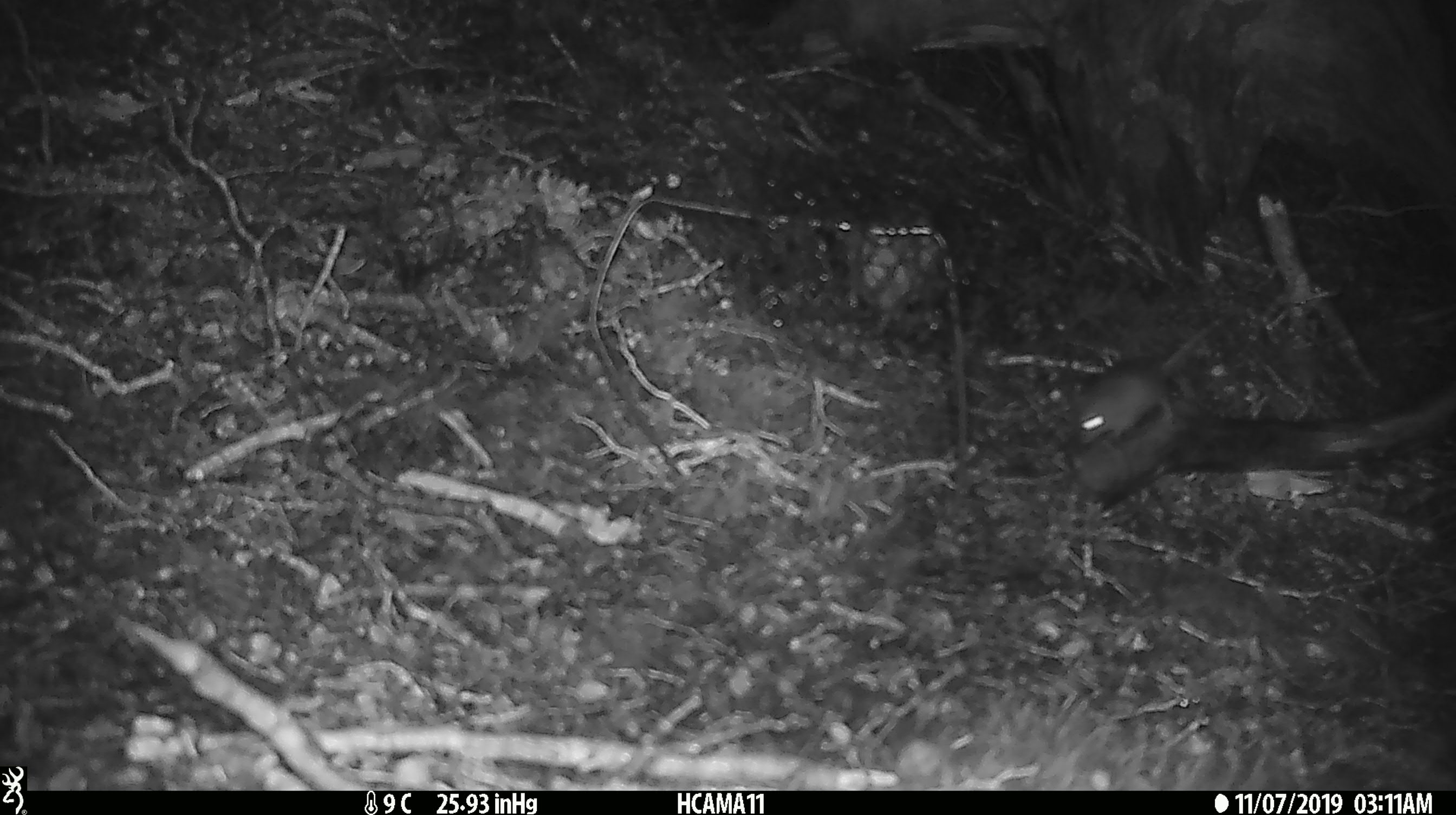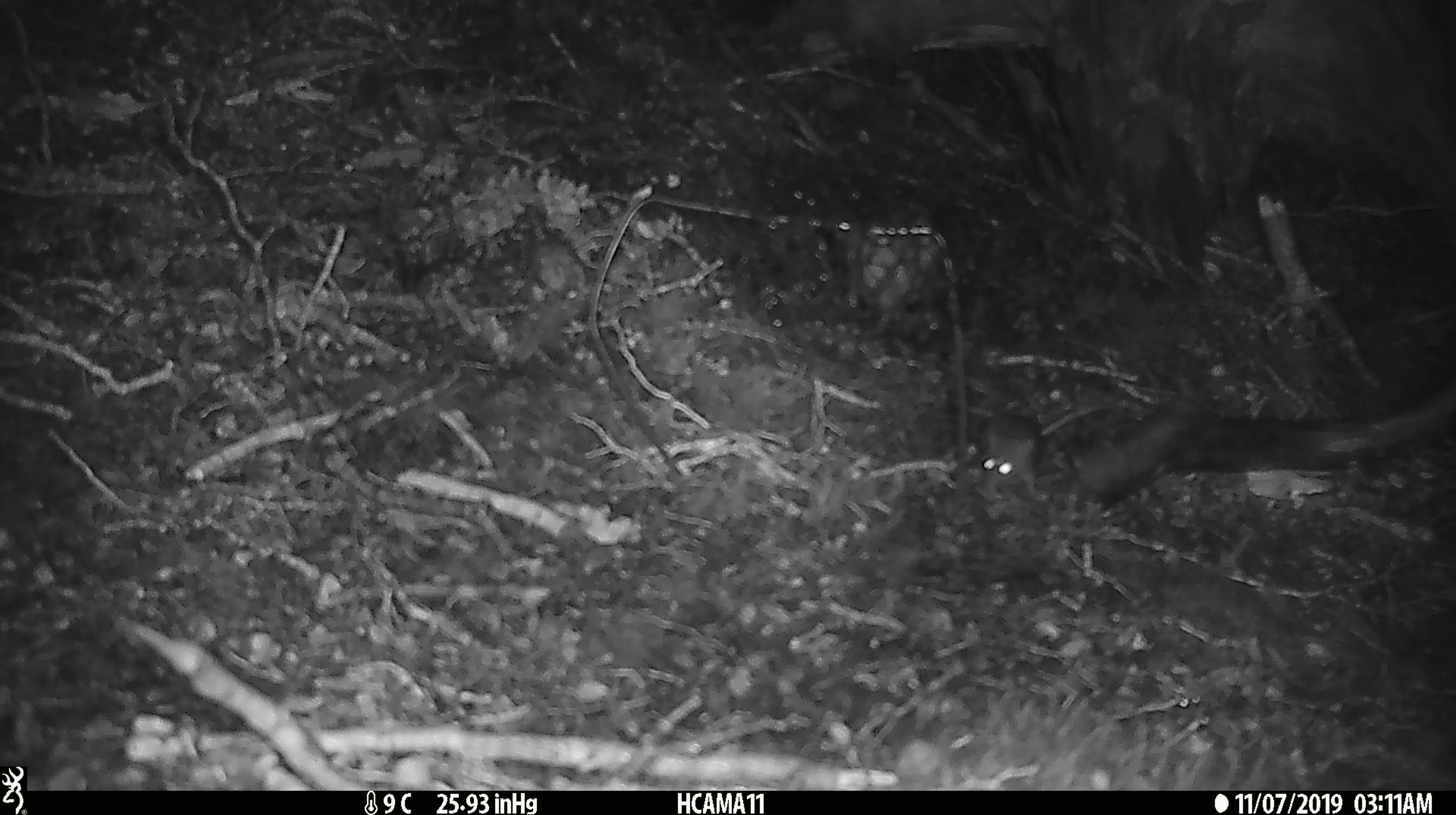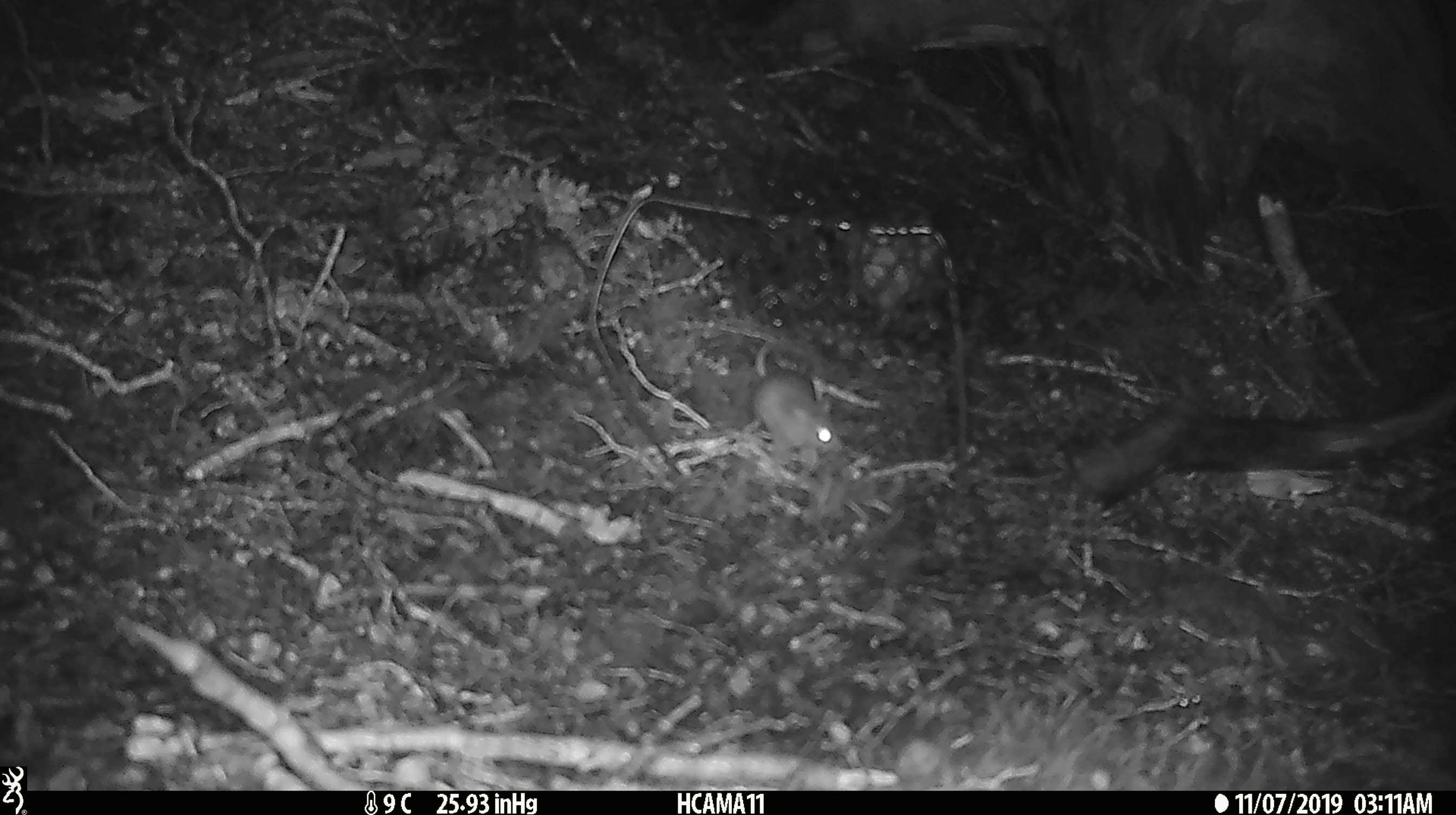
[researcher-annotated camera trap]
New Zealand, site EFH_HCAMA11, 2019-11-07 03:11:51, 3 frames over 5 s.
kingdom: Animalia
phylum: Chordata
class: Mammalia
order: Rodentia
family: Muridae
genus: Mus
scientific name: Mus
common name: mouse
Mouse (Mus).